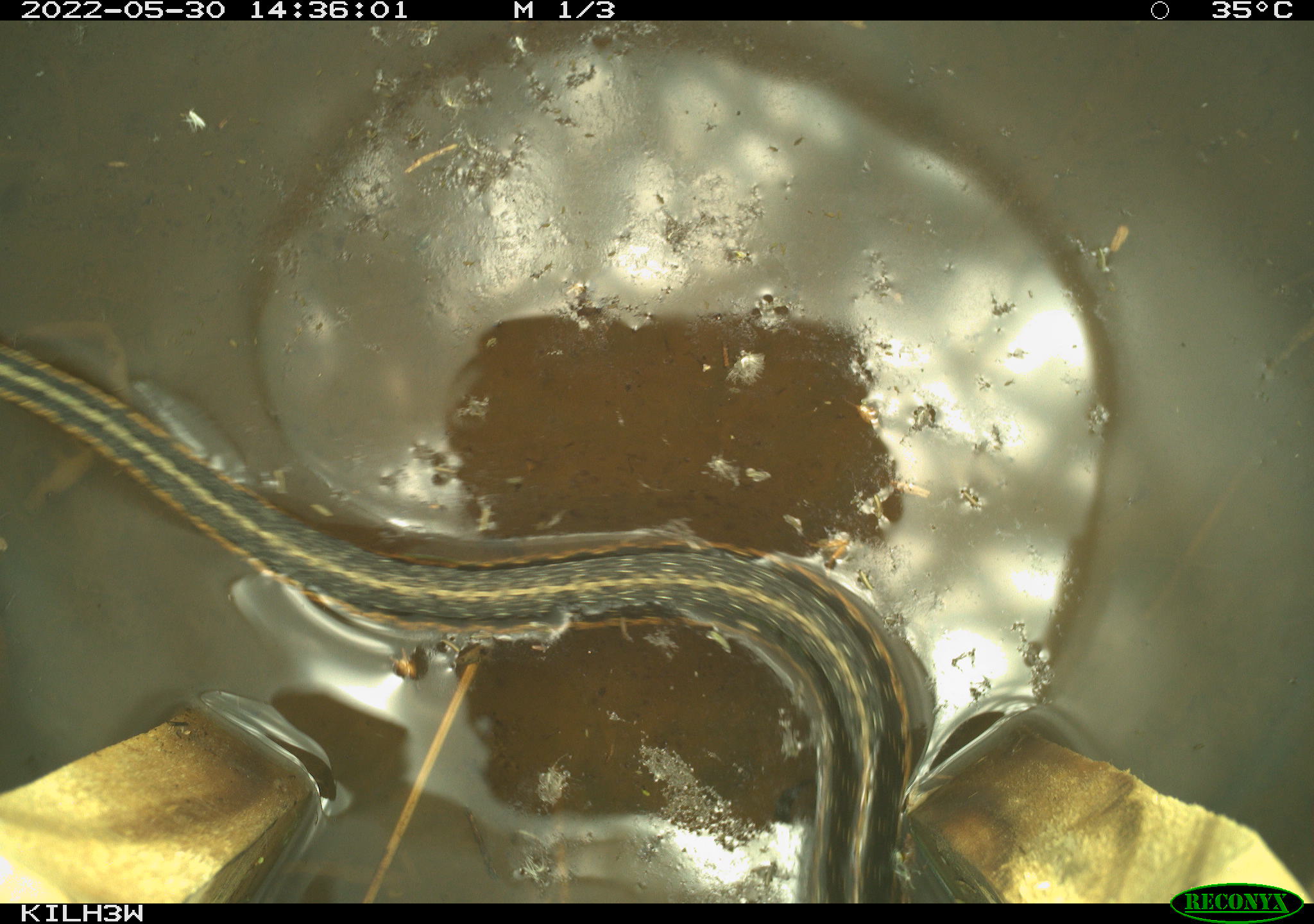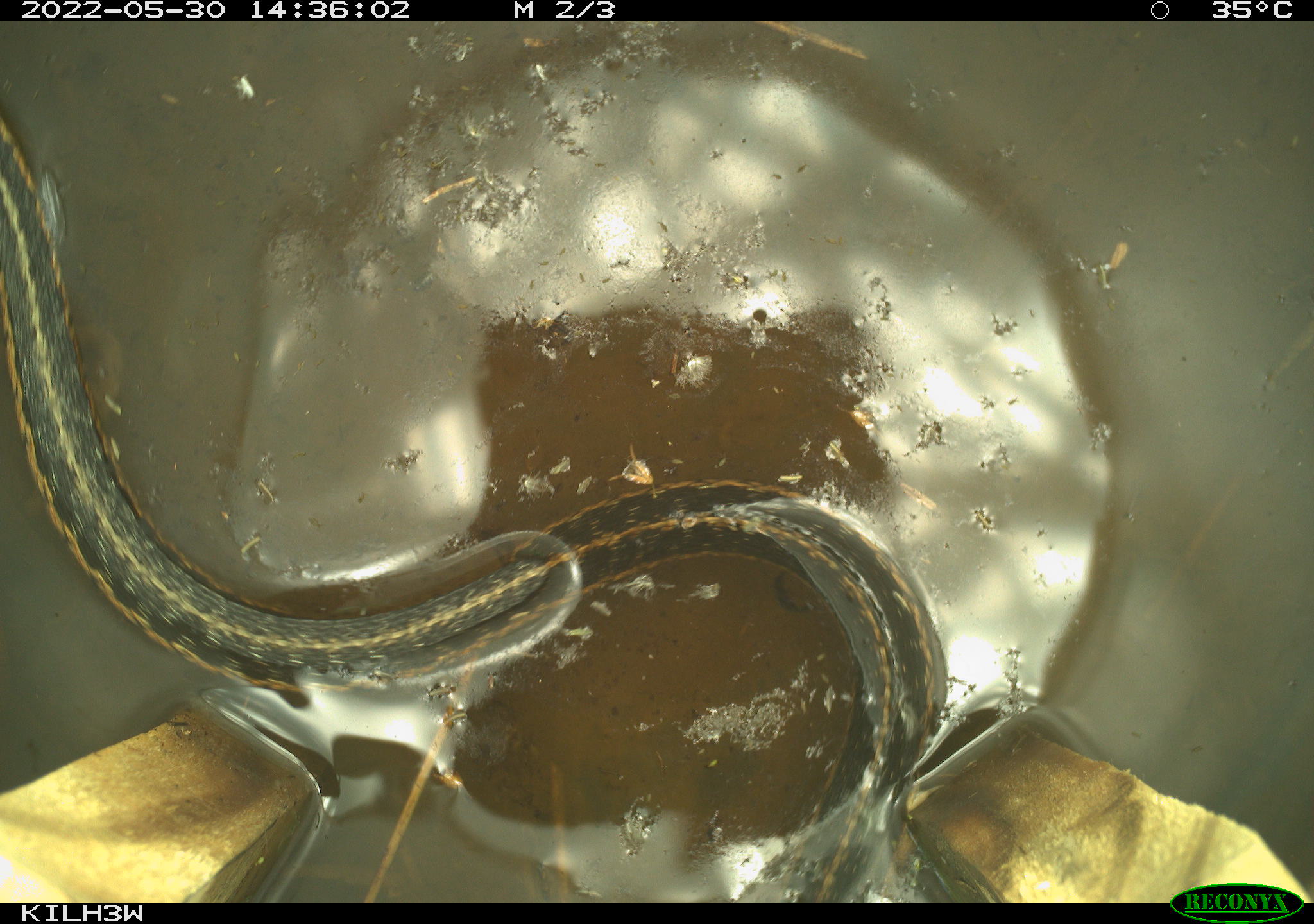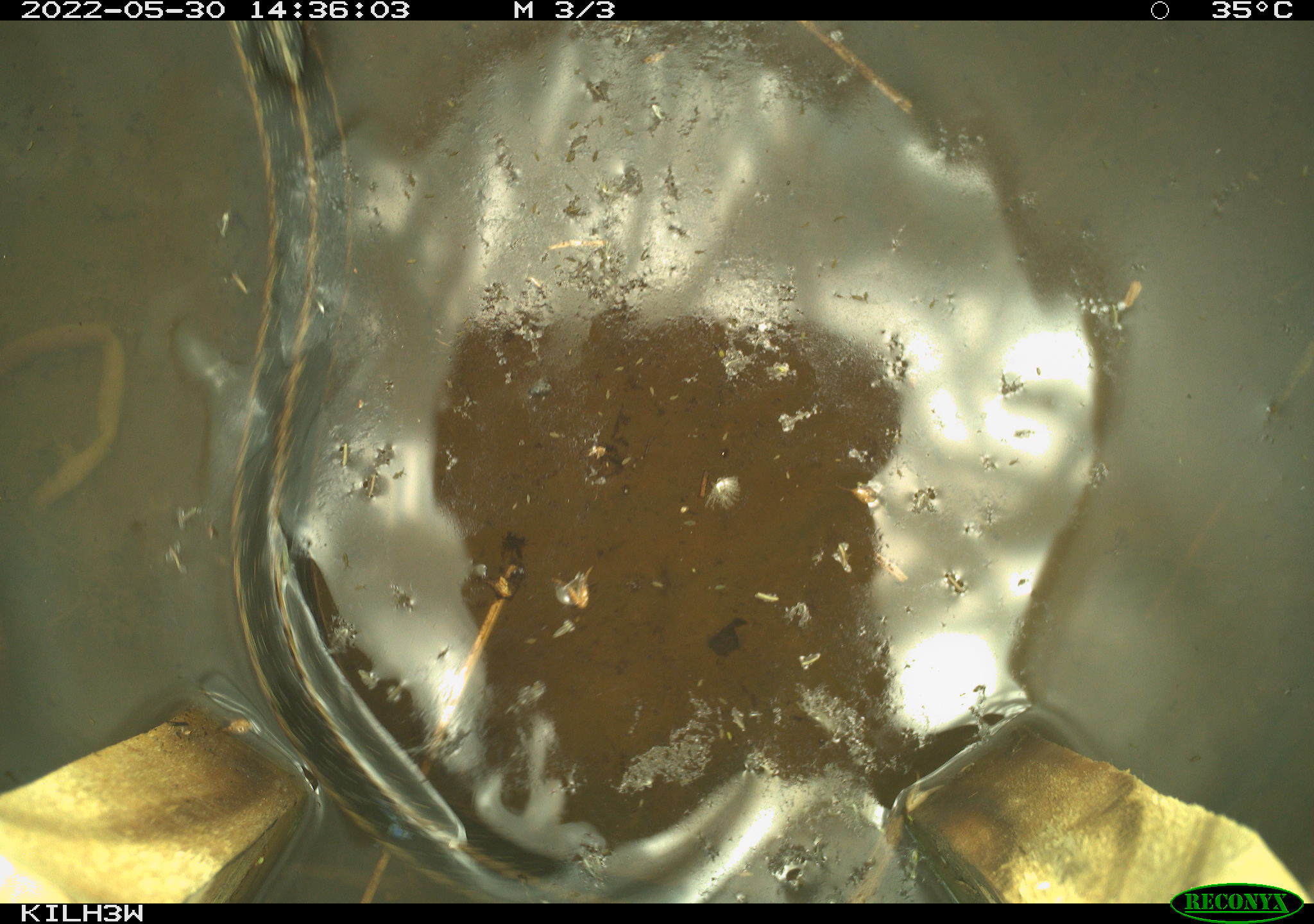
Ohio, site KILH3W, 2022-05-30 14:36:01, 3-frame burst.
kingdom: Animalia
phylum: Chordata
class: Reptilia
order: Squamata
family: Colubridae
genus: Thamnophis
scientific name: Thamnophis sirtalis sirtalis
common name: eastern gartersnake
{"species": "eastern gartersnake (Thamnophis sirtalis sirtalis)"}